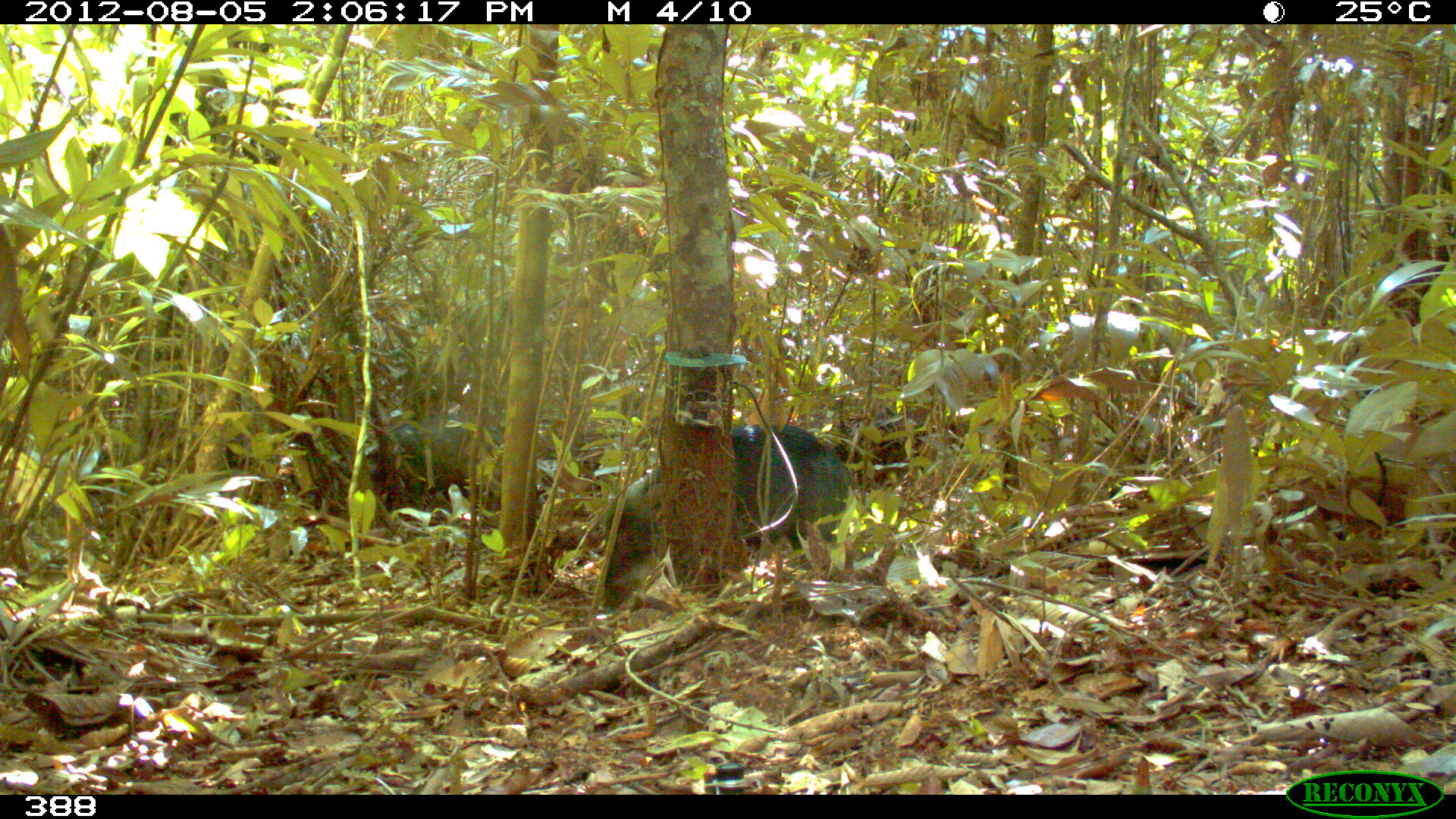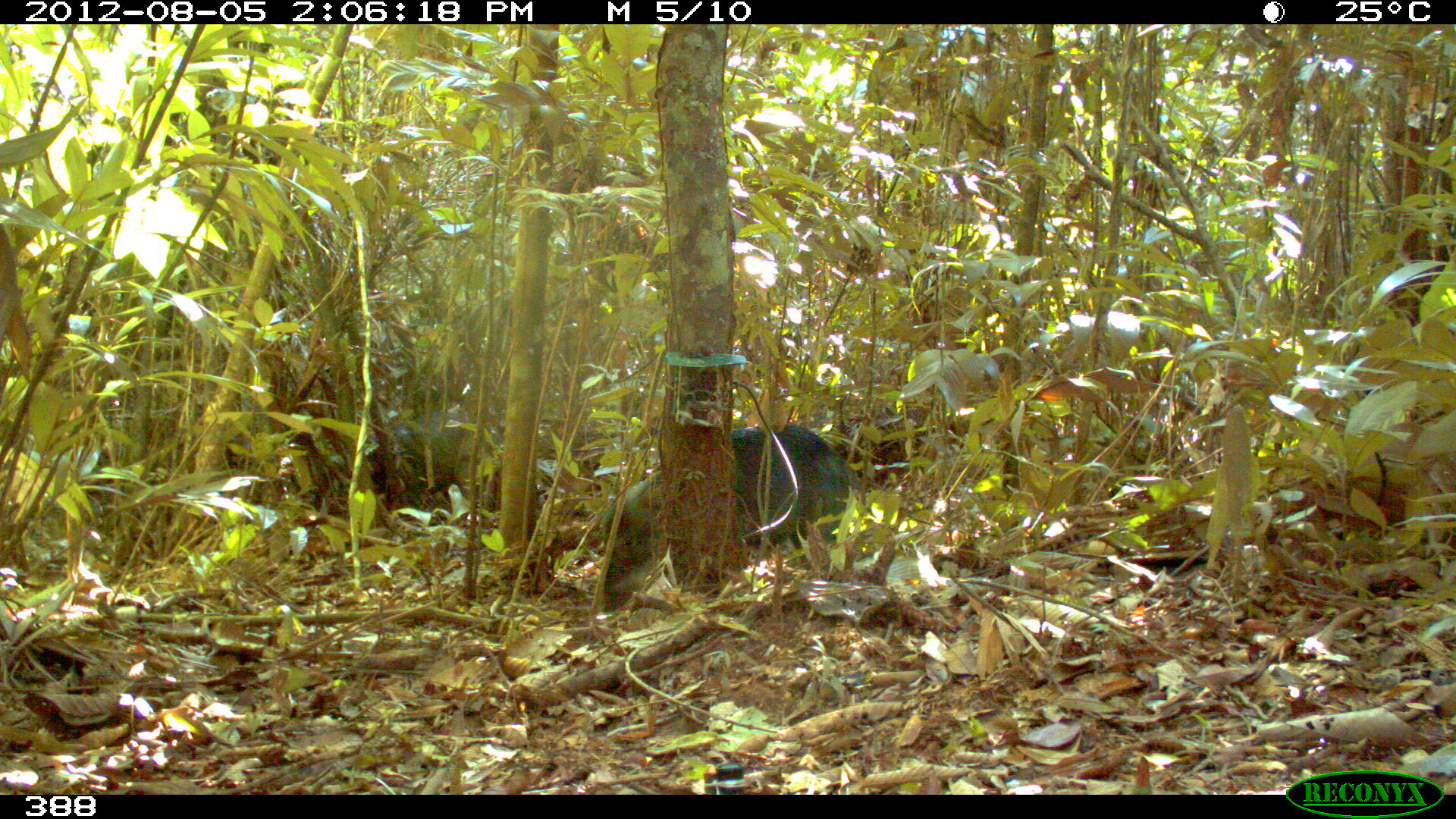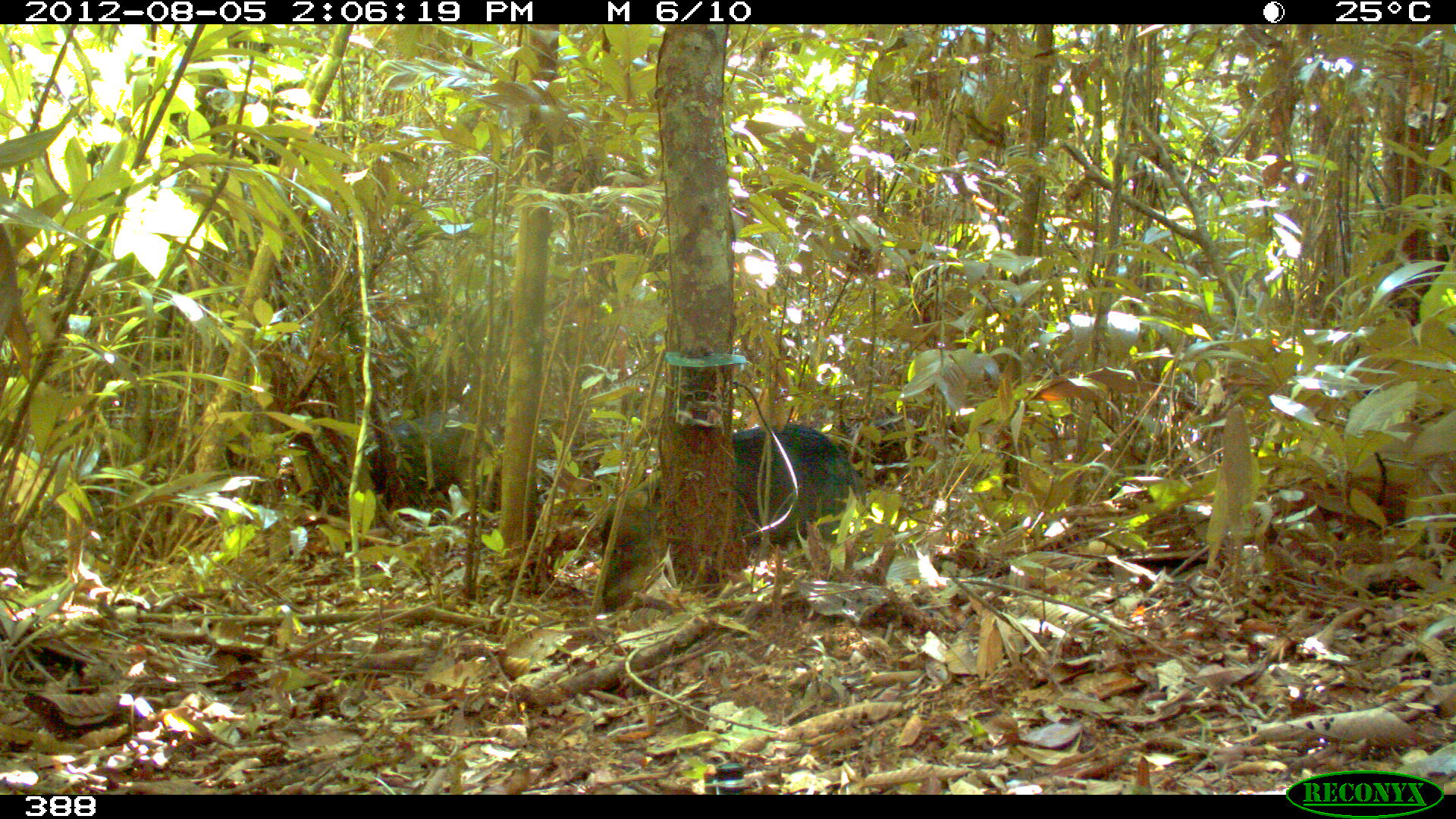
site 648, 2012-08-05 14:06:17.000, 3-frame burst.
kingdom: Animalia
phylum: Chordata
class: Mammalia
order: Artiodactyla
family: Tayassuidae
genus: Tayassu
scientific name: Tayassu pecari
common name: white-lipped peccary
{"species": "Tayassu pecari (white-lipped peccary)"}